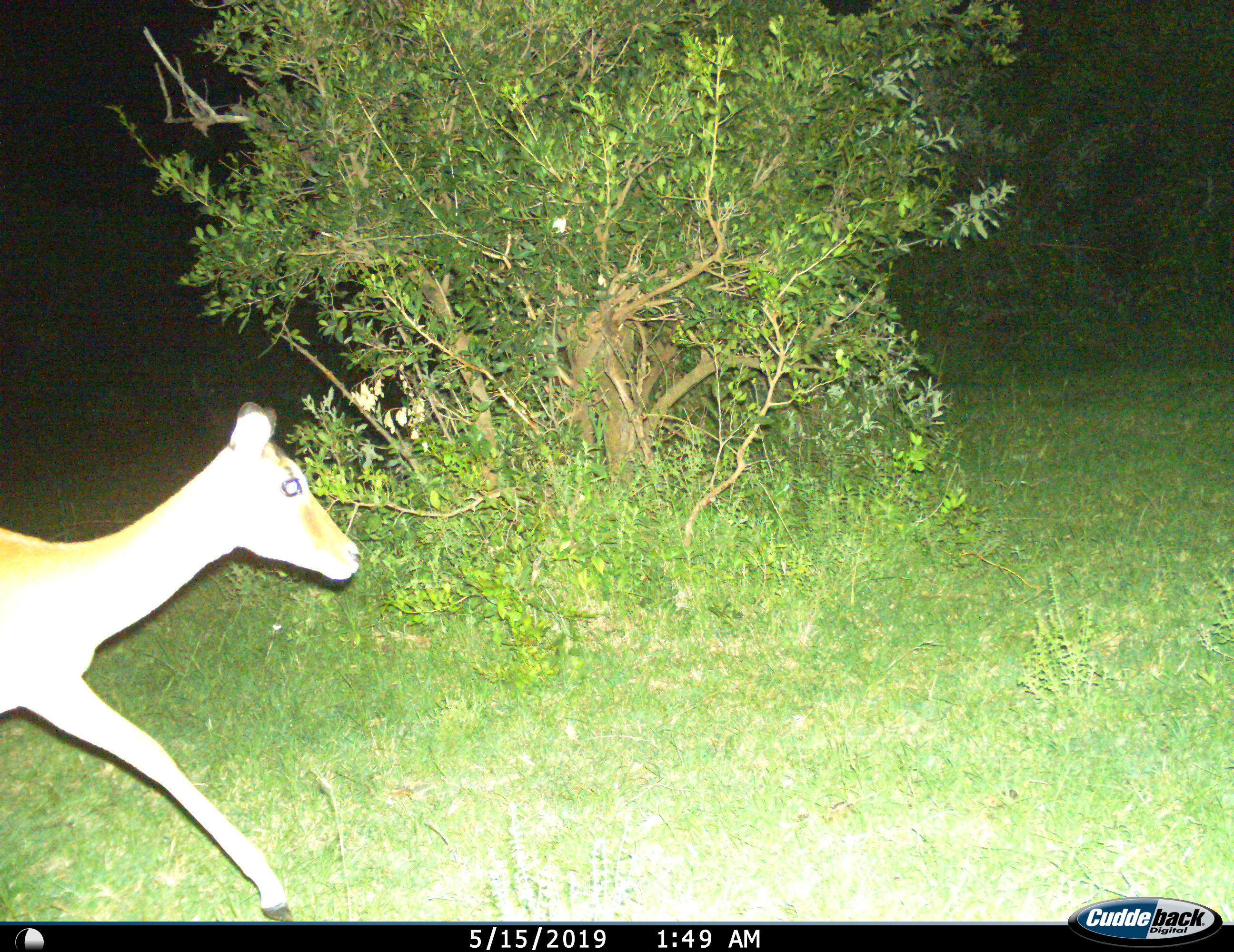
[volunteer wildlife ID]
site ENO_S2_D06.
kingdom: Animalia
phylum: Chordata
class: Mammalia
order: Artiodactyla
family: Bovidae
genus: Aepyceros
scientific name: Aepyceros melampus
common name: impala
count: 1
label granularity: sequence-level